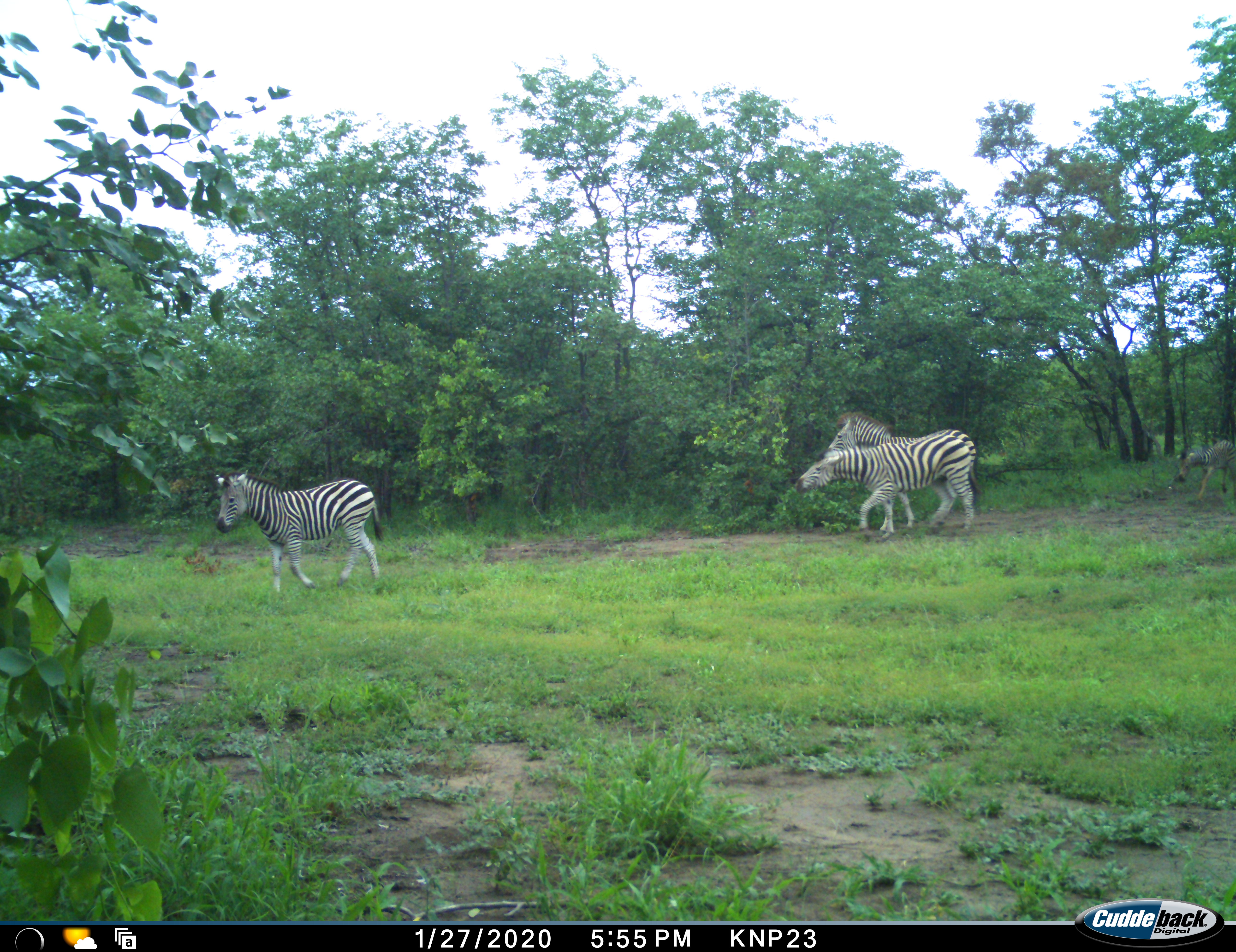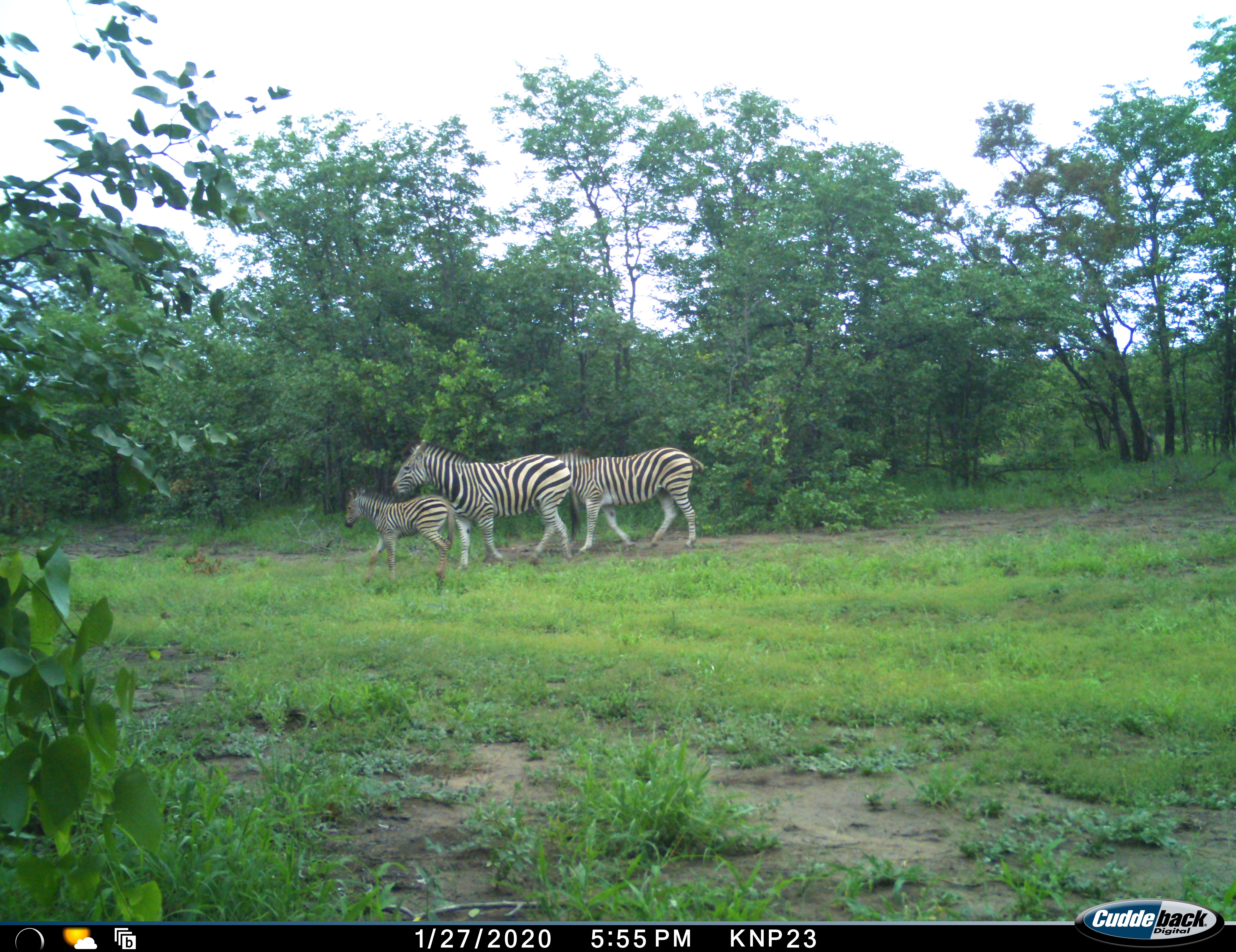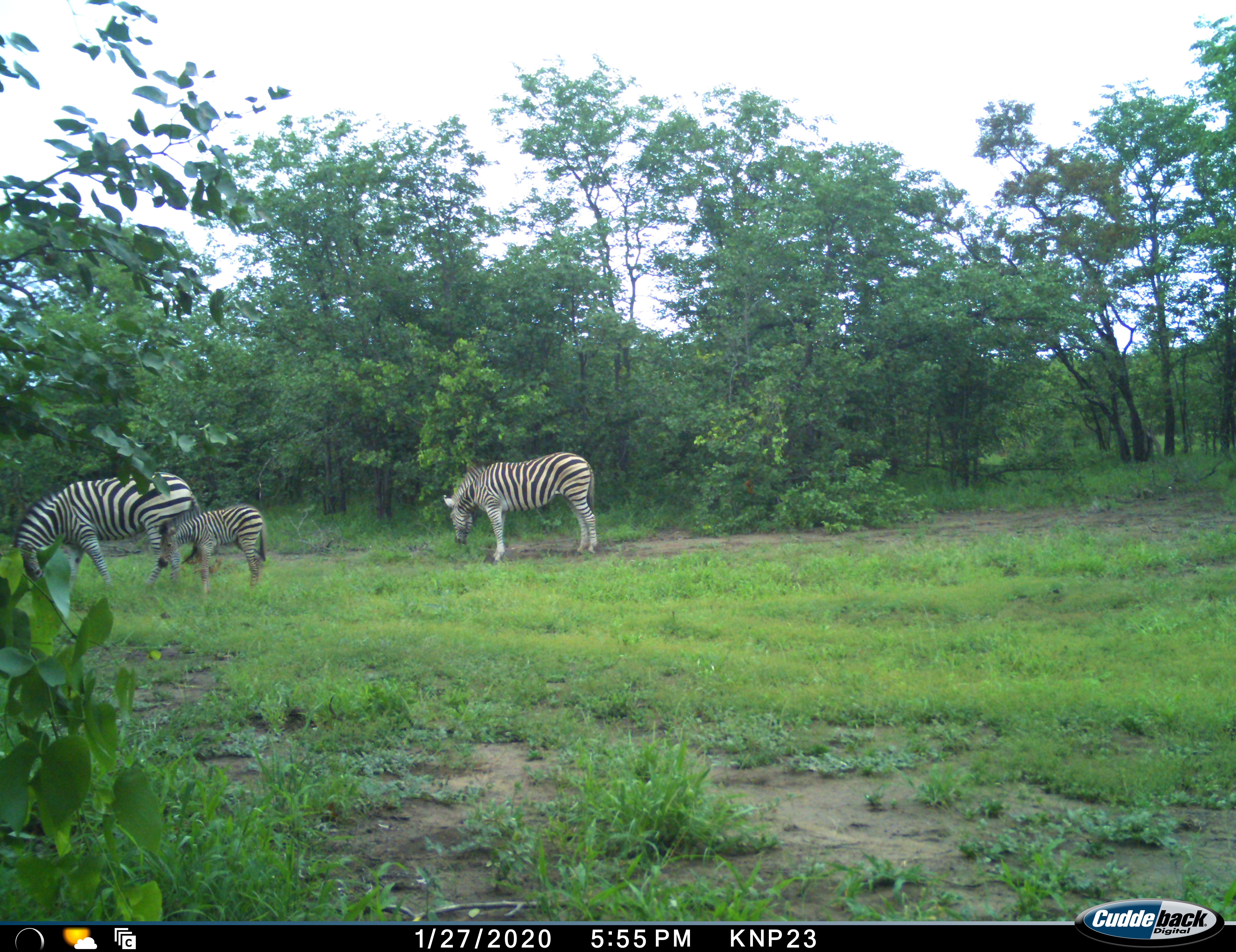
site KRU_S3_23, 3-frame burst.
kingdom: Animalia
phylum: Chordata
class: Mammalia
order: Perissodactyla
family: Equidae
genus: Equus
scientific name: Equus quagga burchellii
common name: burchell's zebra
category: zebraburchells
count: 4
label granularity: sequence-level